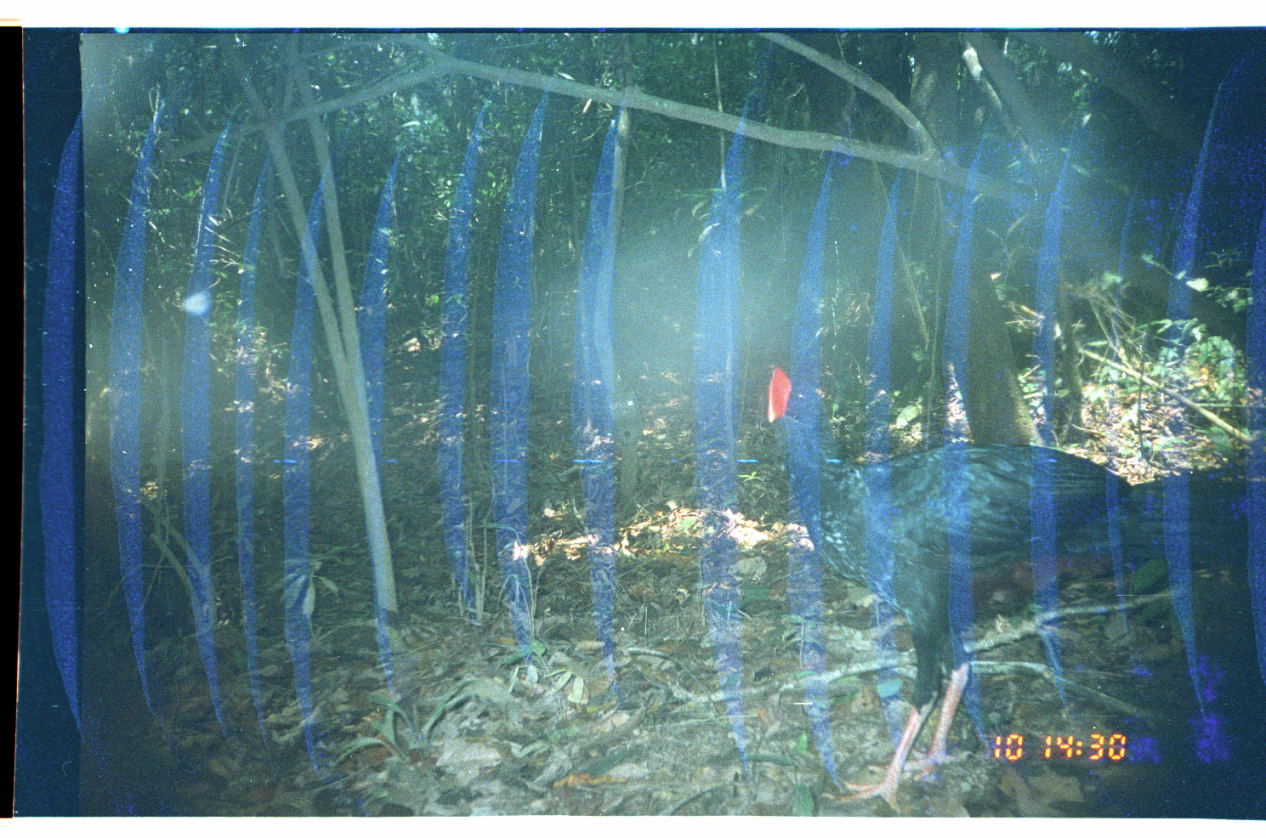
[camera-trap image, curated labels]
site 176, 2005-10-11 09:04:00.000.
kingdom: Animalia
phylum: Chordata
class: Aves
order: Galliformes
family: Cracidae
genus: Mitu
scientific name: Mitu tuberosum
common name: razor-billed curassow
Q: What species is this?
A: Mitu tuberosum (razor-billed curassow).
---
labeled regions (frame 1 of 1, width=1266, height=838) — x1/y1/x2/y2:
mitu tuberosum: 762/357/1266/813